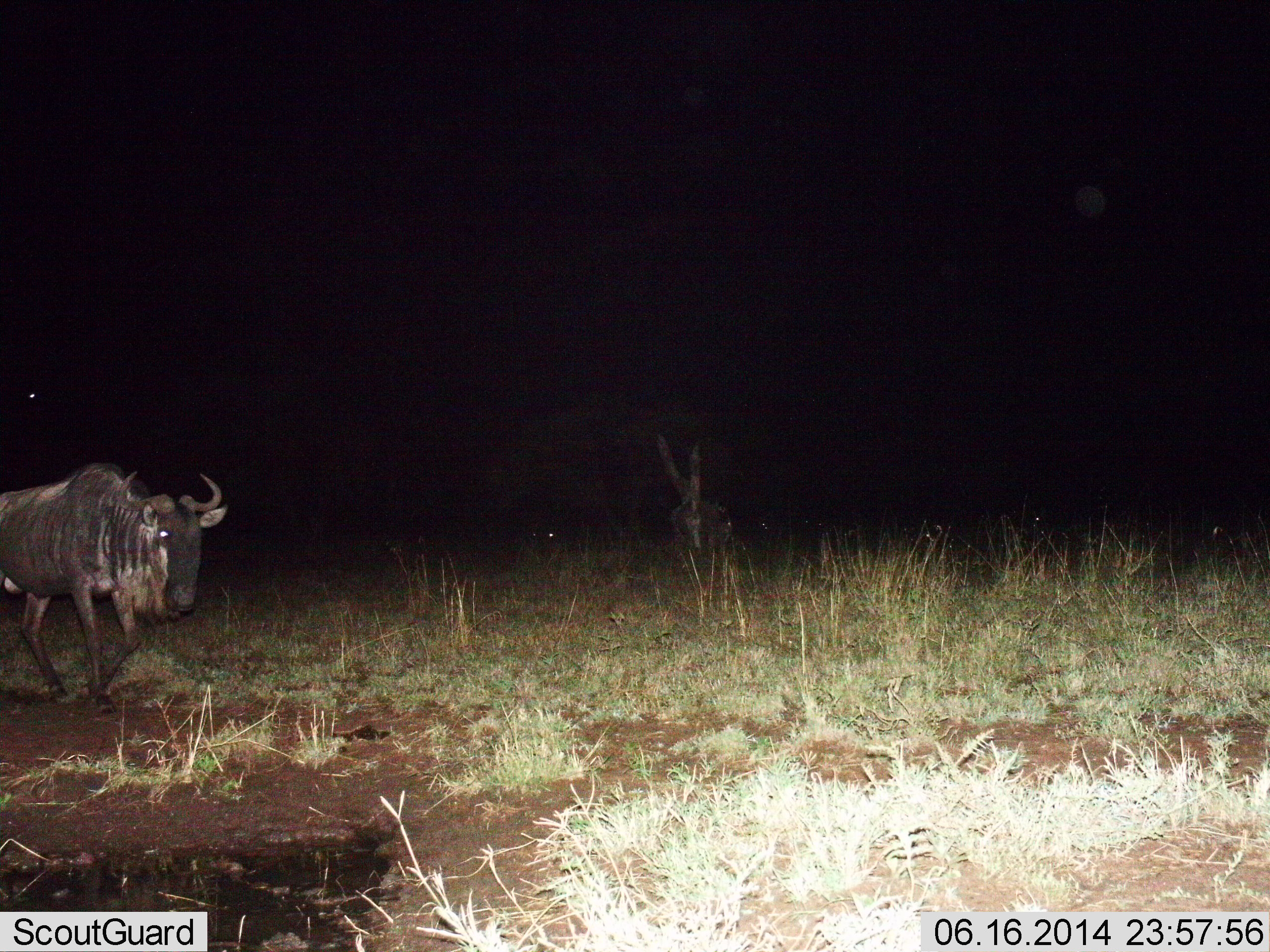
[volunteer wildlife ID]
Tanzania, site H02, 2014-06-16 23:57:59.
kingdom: Animalia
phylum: Chordata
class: Mammalia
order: Artiodactyla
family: Bovidae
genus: Connochaetes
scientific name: Connochaetes taurinus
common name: blue wildebeest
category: wildebeest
Wildebeest (blue wildebeest) (Connochaetes taurinus), count 1. Behavior (volunteer vote fractions): standing 50%, resting 0%, moving 50%, interacting 0%. Young present (vote fraction): 0%. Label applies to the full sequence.